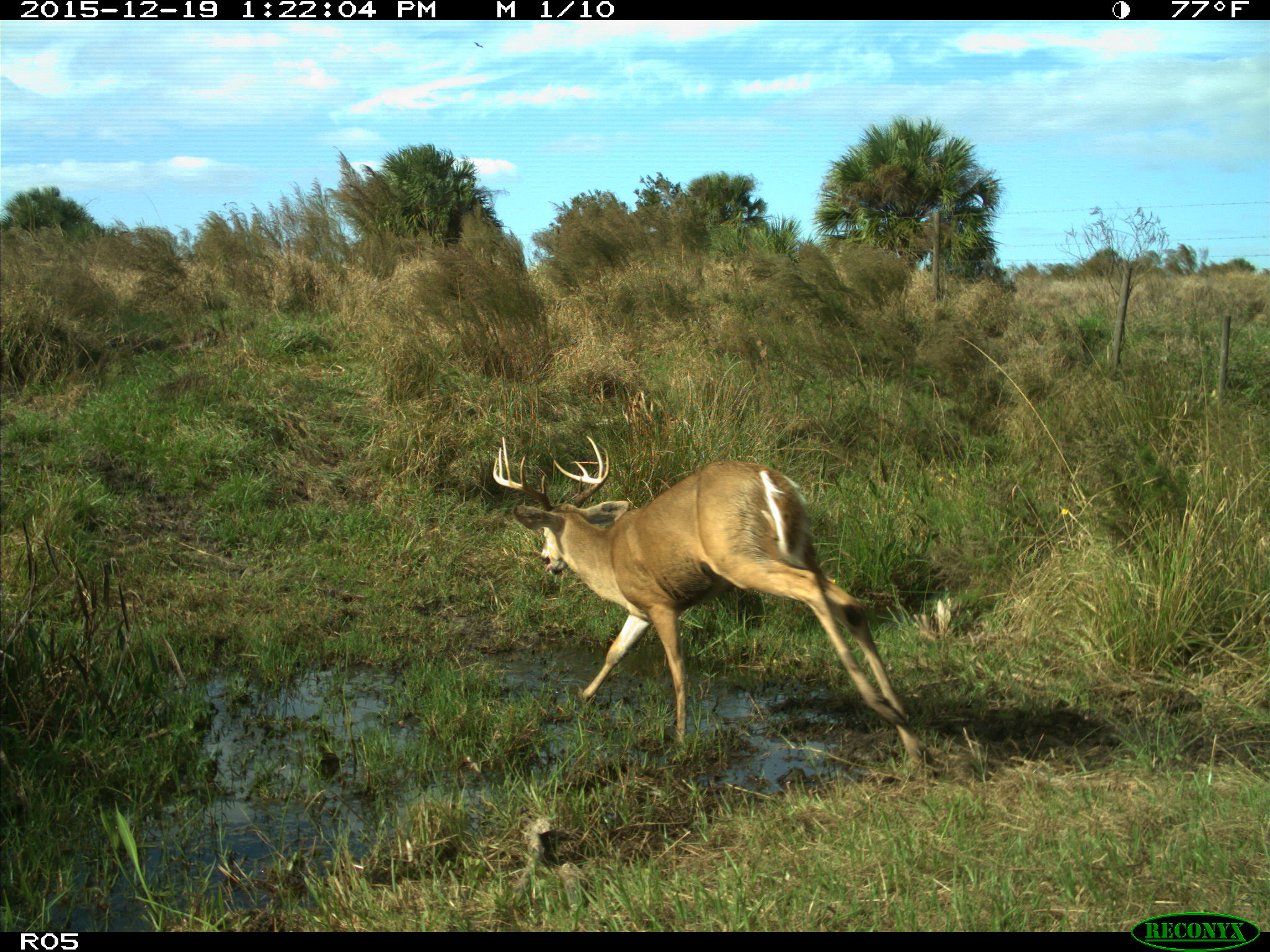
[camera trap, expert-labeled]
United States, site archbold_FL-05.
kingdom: Animalia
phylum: Chordata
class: Mammalia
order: Artiodactyla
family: Cervidae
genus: Odocoileus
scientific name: Odocoileus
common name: deer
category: unidentified deer